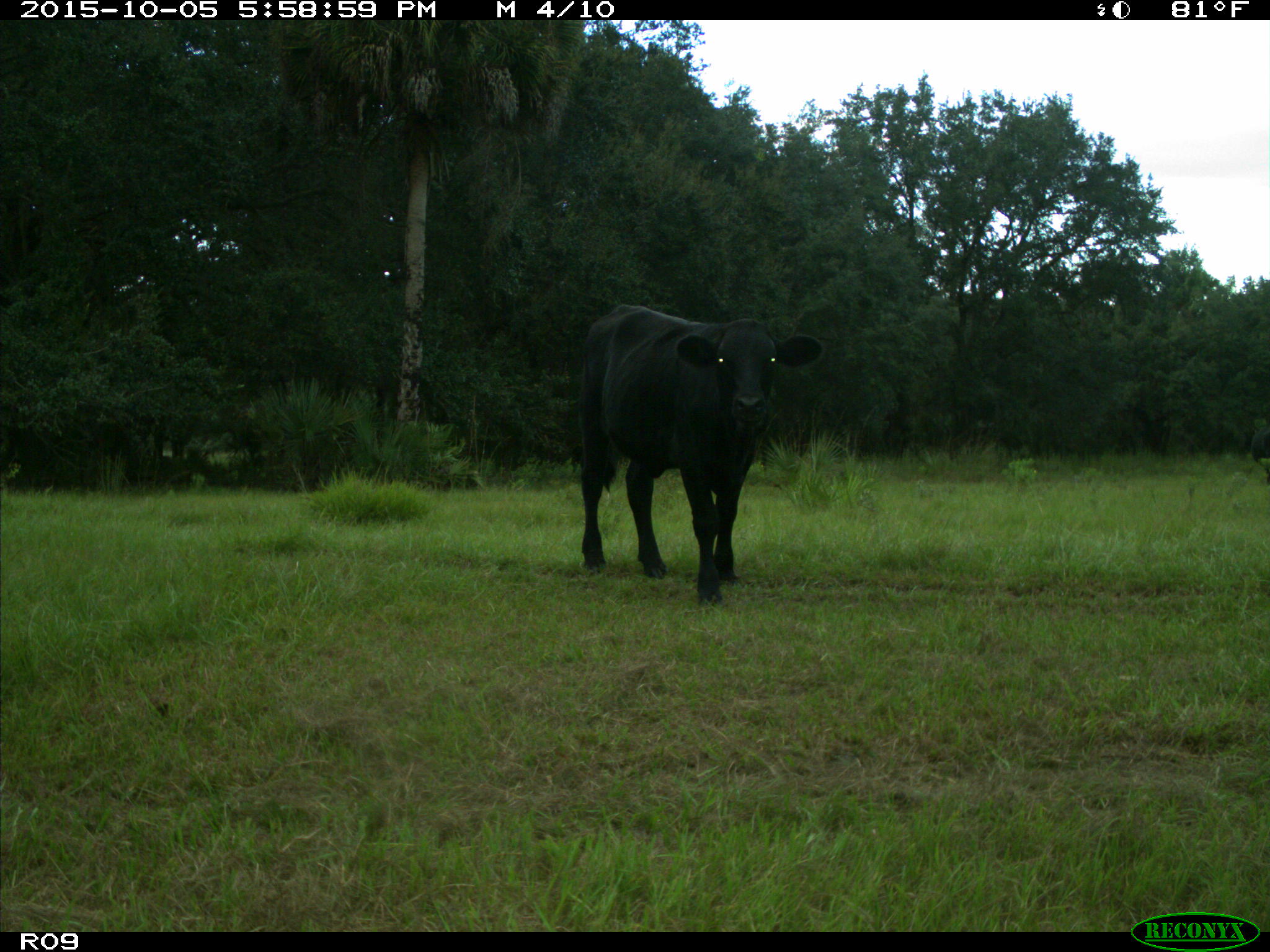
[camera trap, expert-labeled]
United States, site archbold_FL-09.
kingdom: Animalia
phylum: Chordata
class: Mammalia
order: Artiodactyla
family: Bovidae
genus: Bos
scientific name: Bos taurus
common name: domestic cow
Bos taurus (domestic cow).